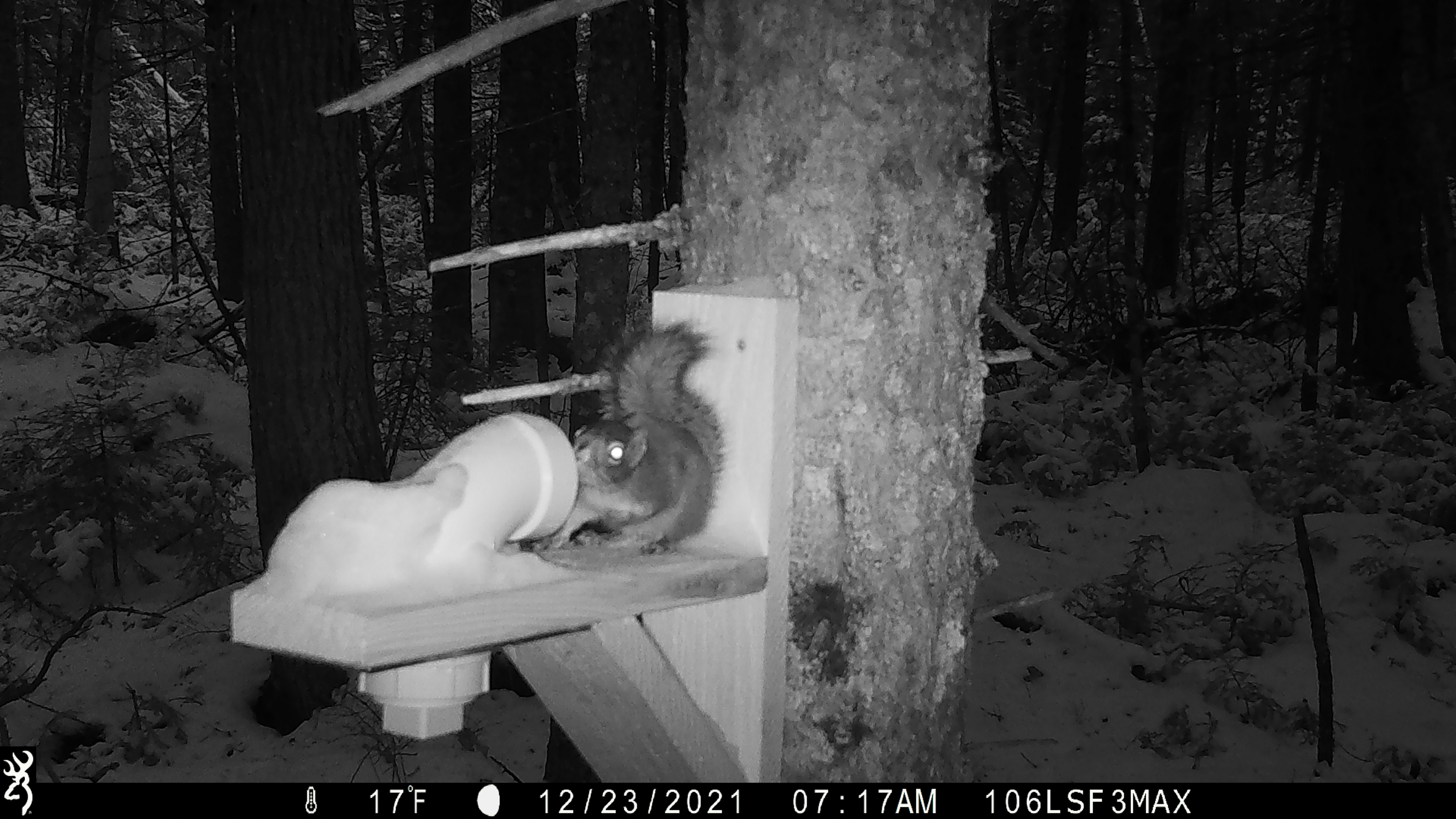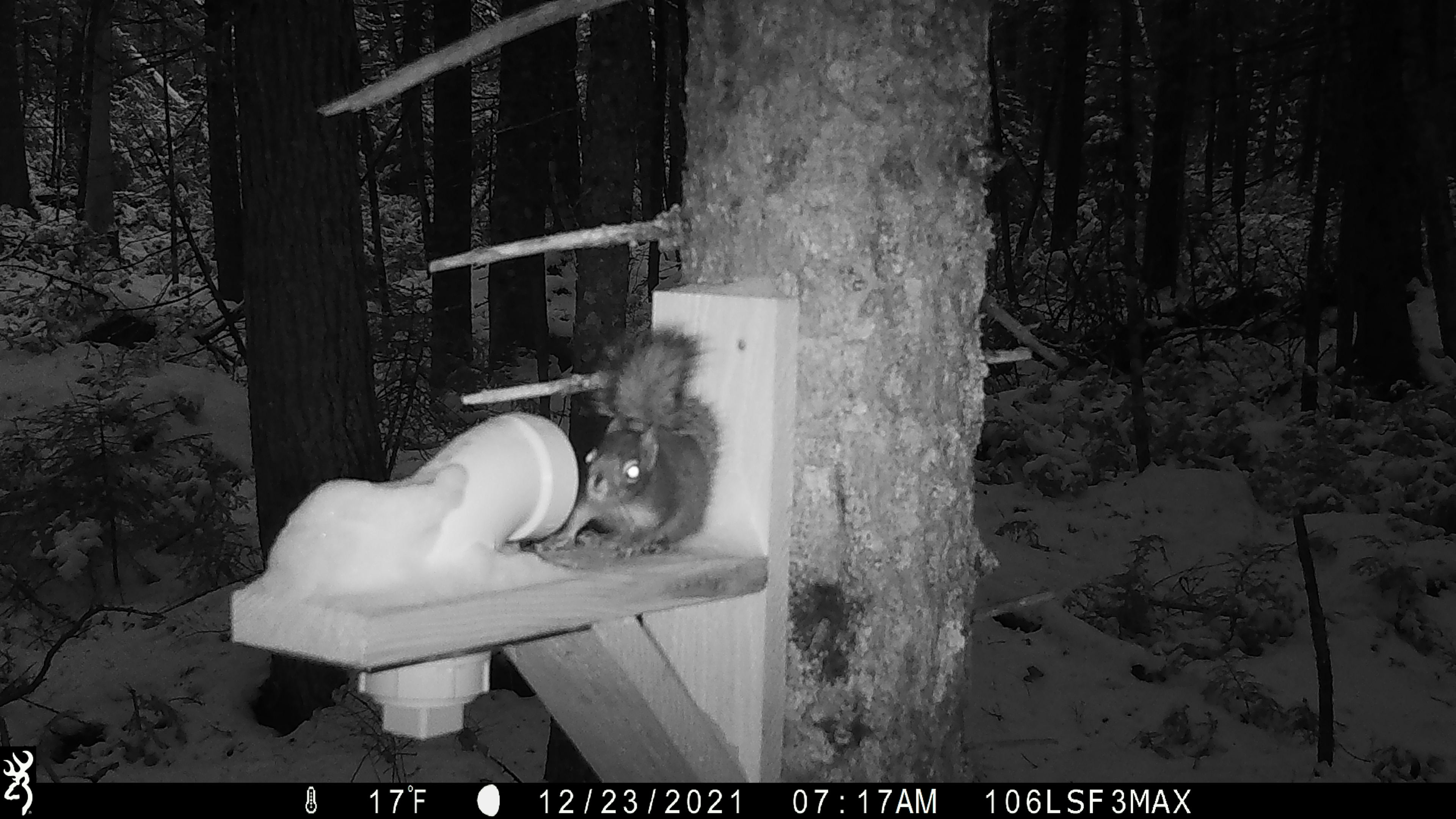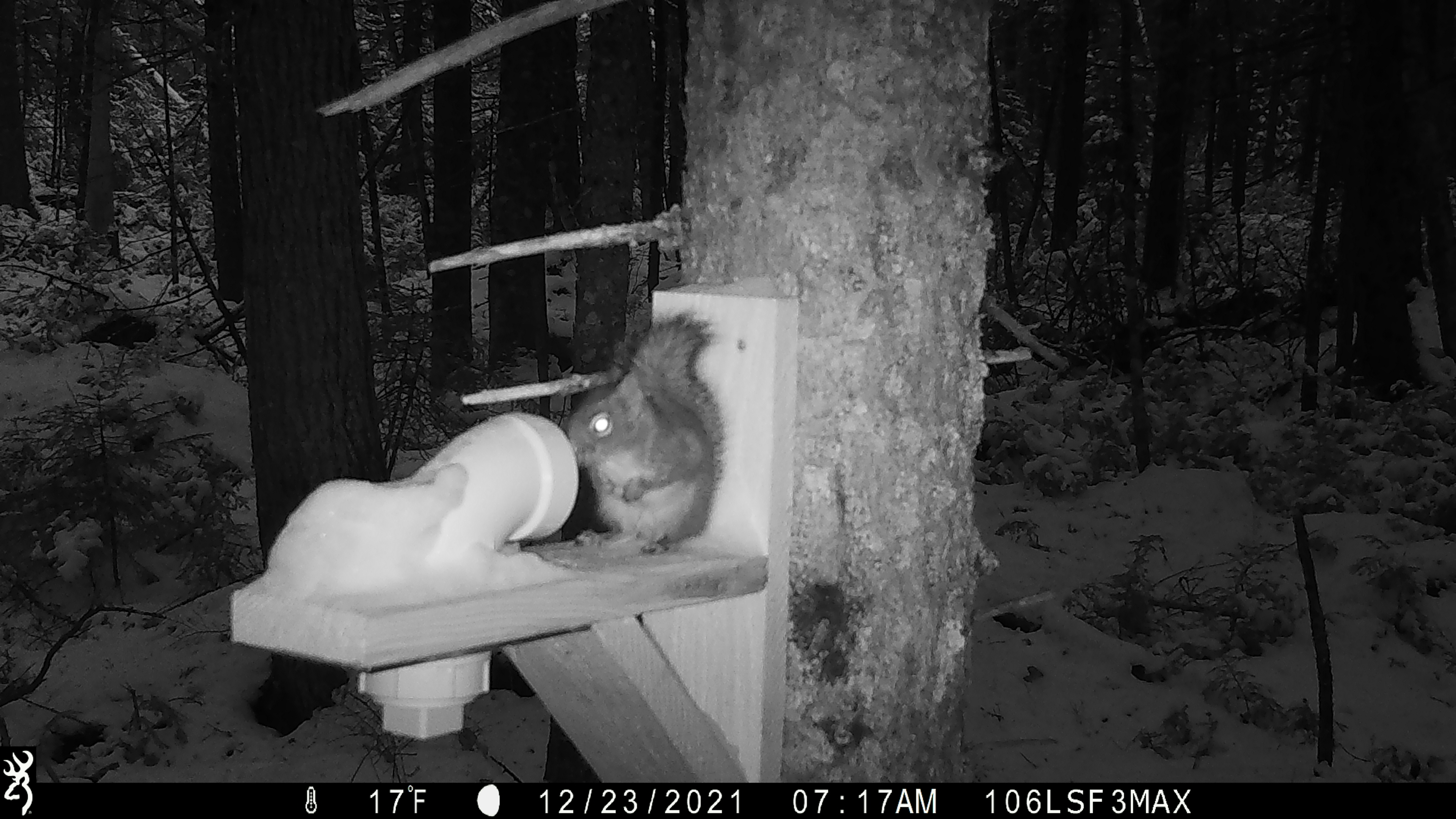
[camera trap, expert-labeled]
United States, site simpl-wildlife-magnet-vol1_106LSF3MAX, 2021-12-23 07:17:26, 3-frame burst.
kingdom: Animalia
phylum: Chordata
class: Mammalia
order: Rodentia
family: Sciuridae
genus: Tamiasciurus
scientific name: Tamiasciurus hudsonicus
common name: red squirrel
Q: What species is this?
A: Red squirrel (Tamiasciurus hudsonicus).